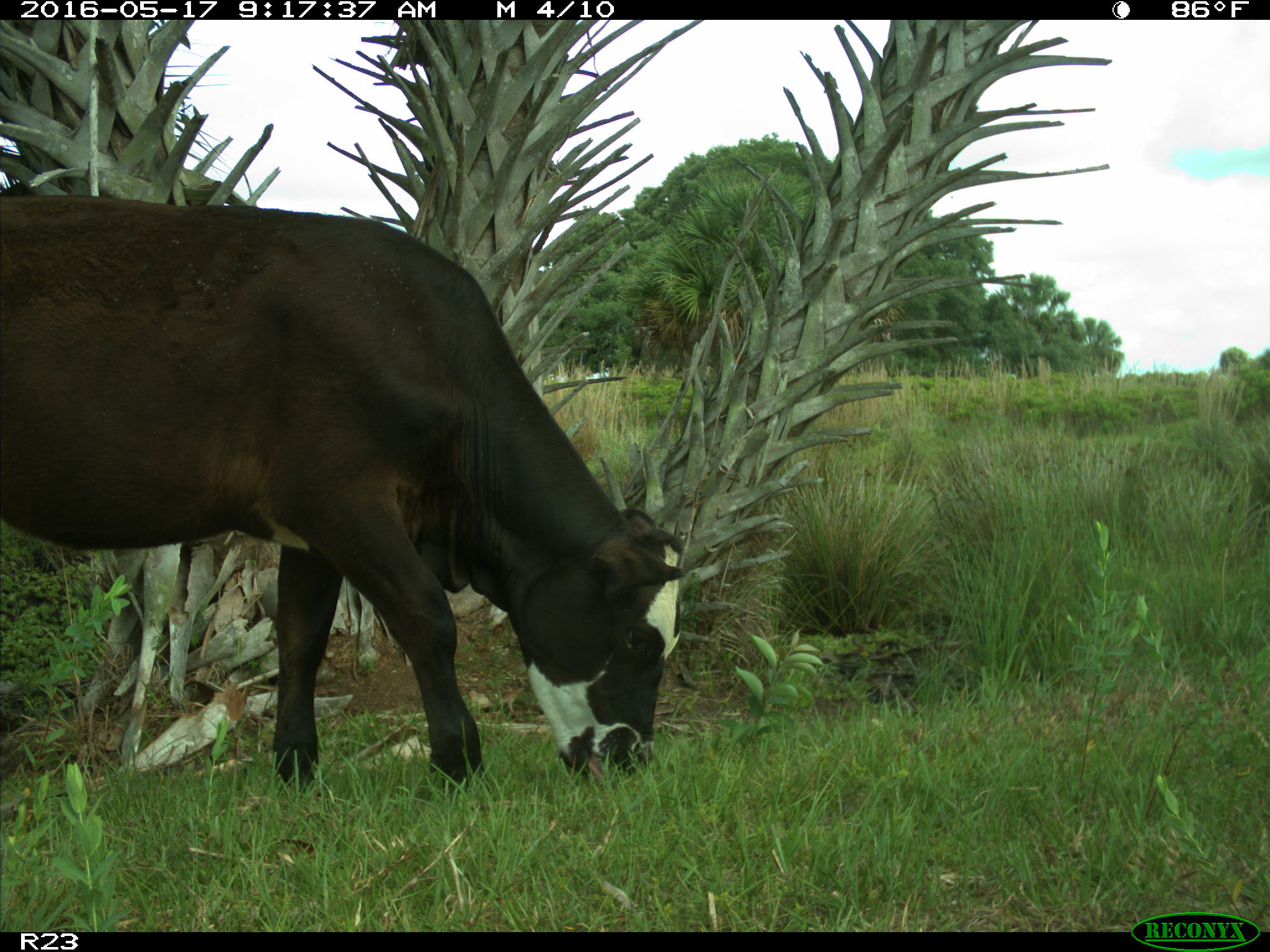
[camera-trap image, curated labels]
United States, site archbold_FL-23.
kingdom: Animalia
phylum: Chordata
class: Mammalia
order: Artiodactyla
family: Bovidae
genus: Bos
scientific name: Bos taurus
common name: domestic cow